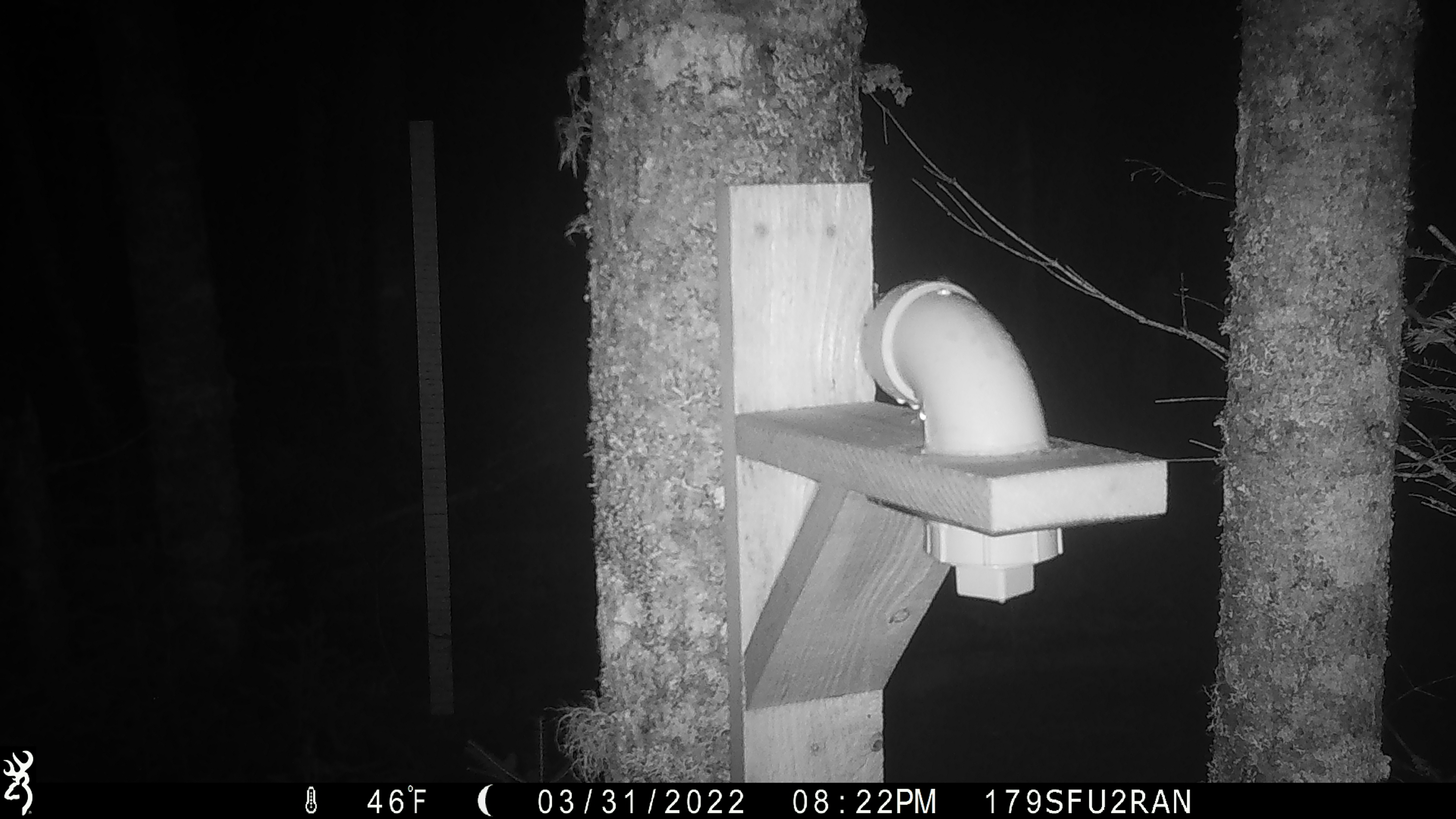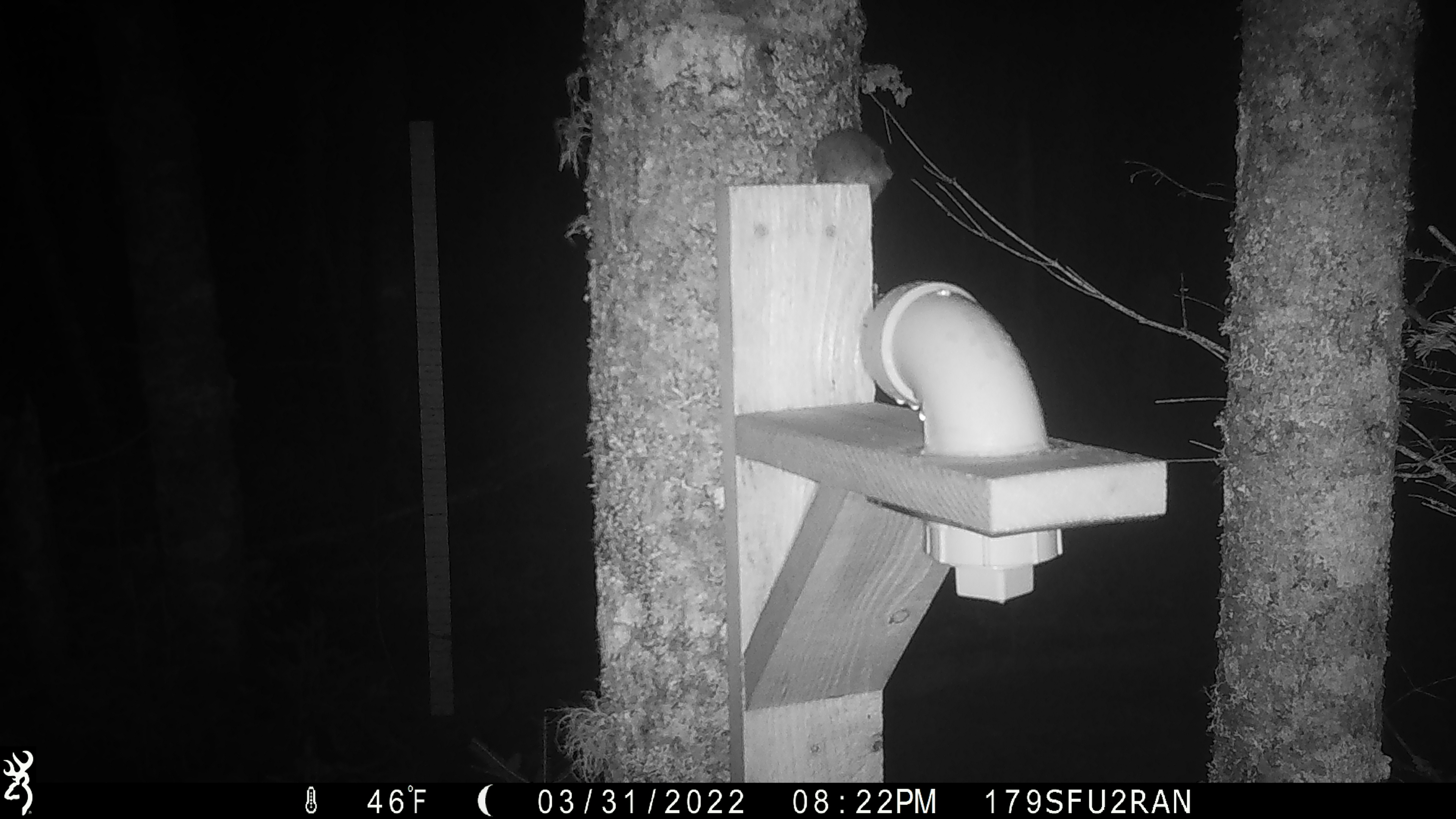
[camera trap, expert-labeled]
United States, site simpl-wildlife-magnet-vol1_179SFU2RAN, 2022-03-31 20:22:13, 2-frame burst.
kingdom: Animalia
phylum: Chordata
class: Mammalia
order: Rodentia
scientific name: Rodentia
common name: mouse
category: mouse sp.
Mouse sp. (mouse) (Rodentia).